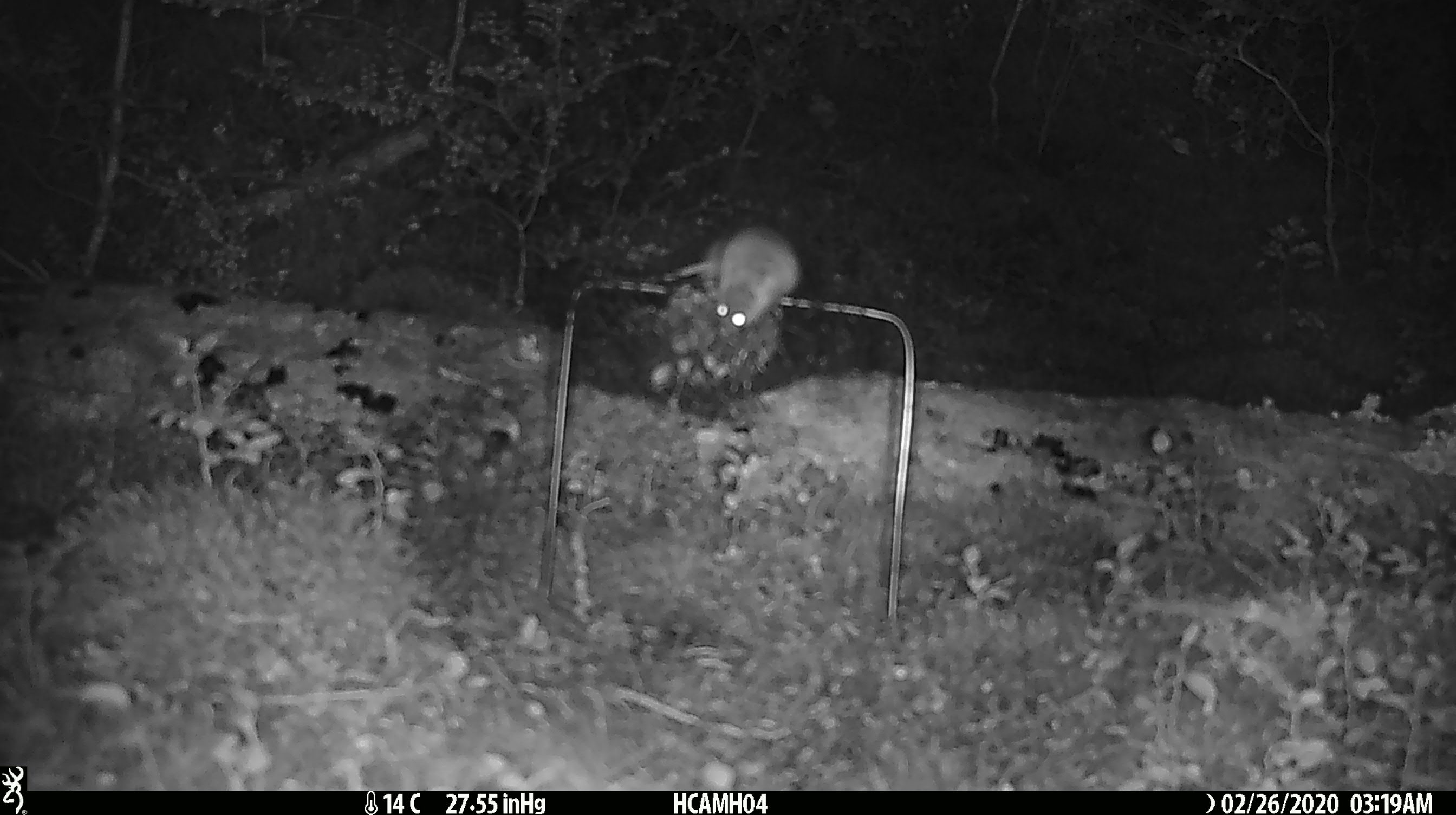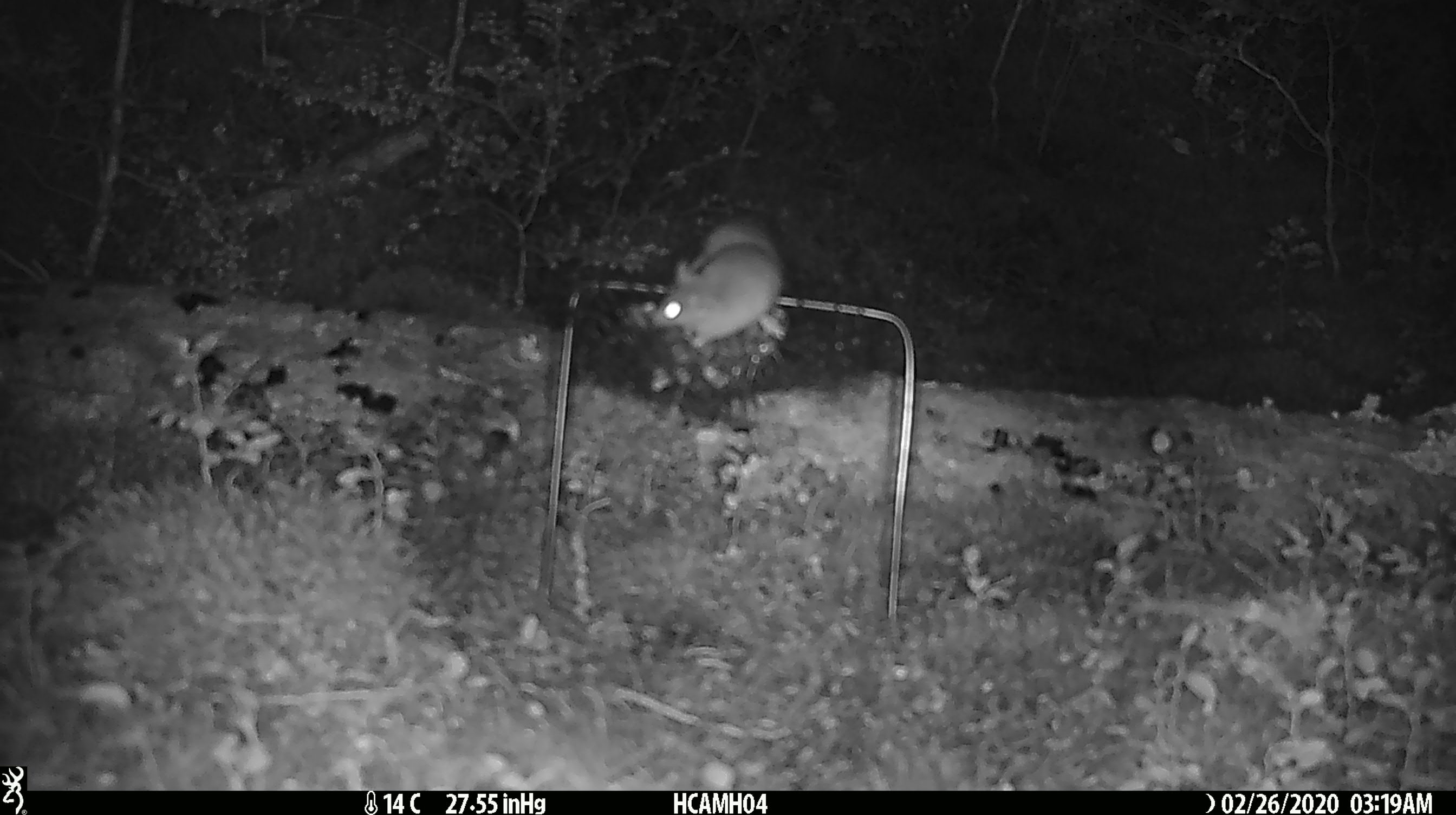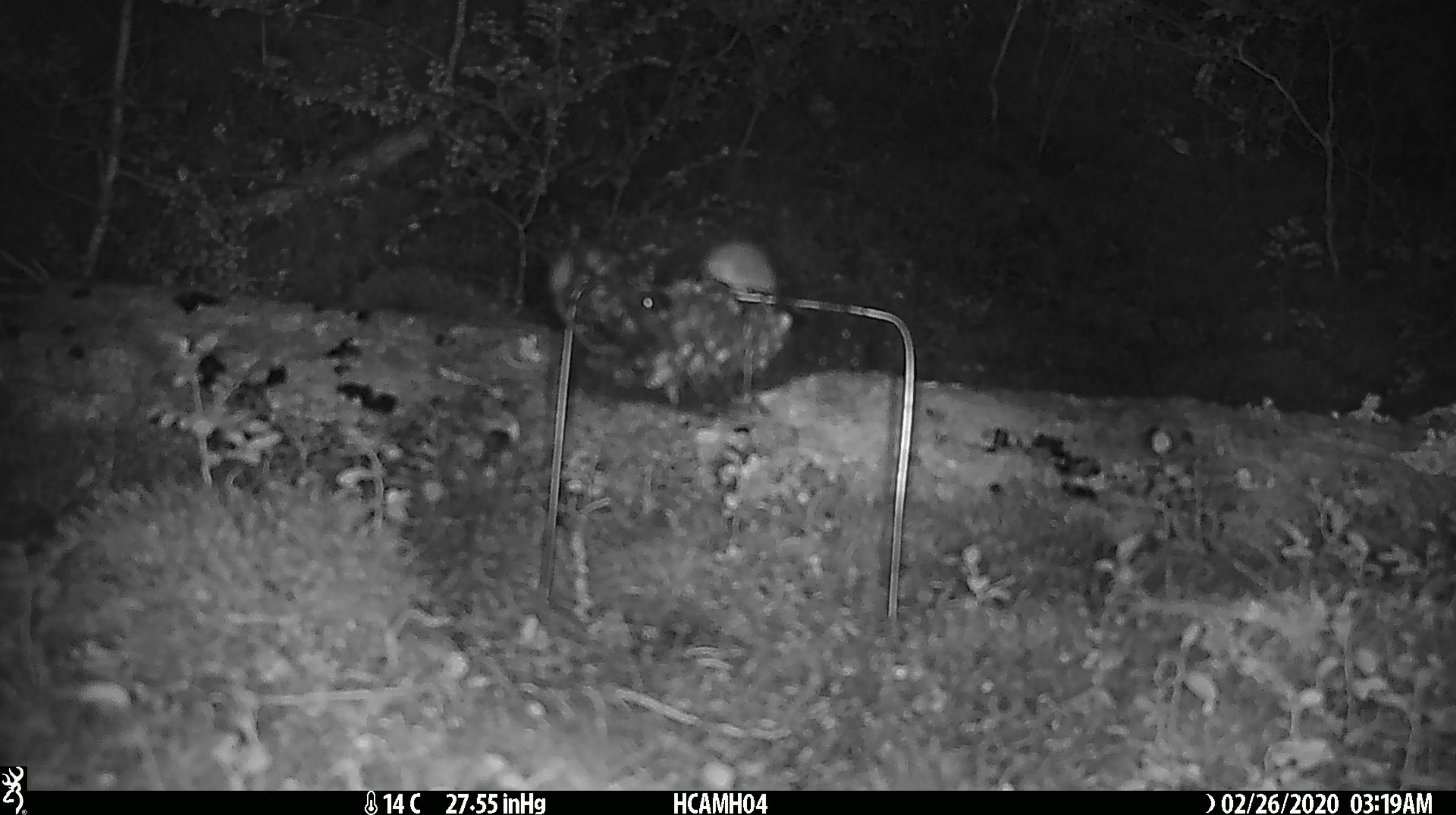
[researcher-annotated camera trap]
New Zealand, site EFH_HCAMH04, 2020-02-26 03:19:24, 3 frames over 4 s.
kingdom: Animalia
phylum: Chordata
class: Mammalia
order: Rodentia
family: Muridae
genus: Mus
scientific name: Mus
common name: mouse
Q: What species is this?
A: Mouse (Mus).